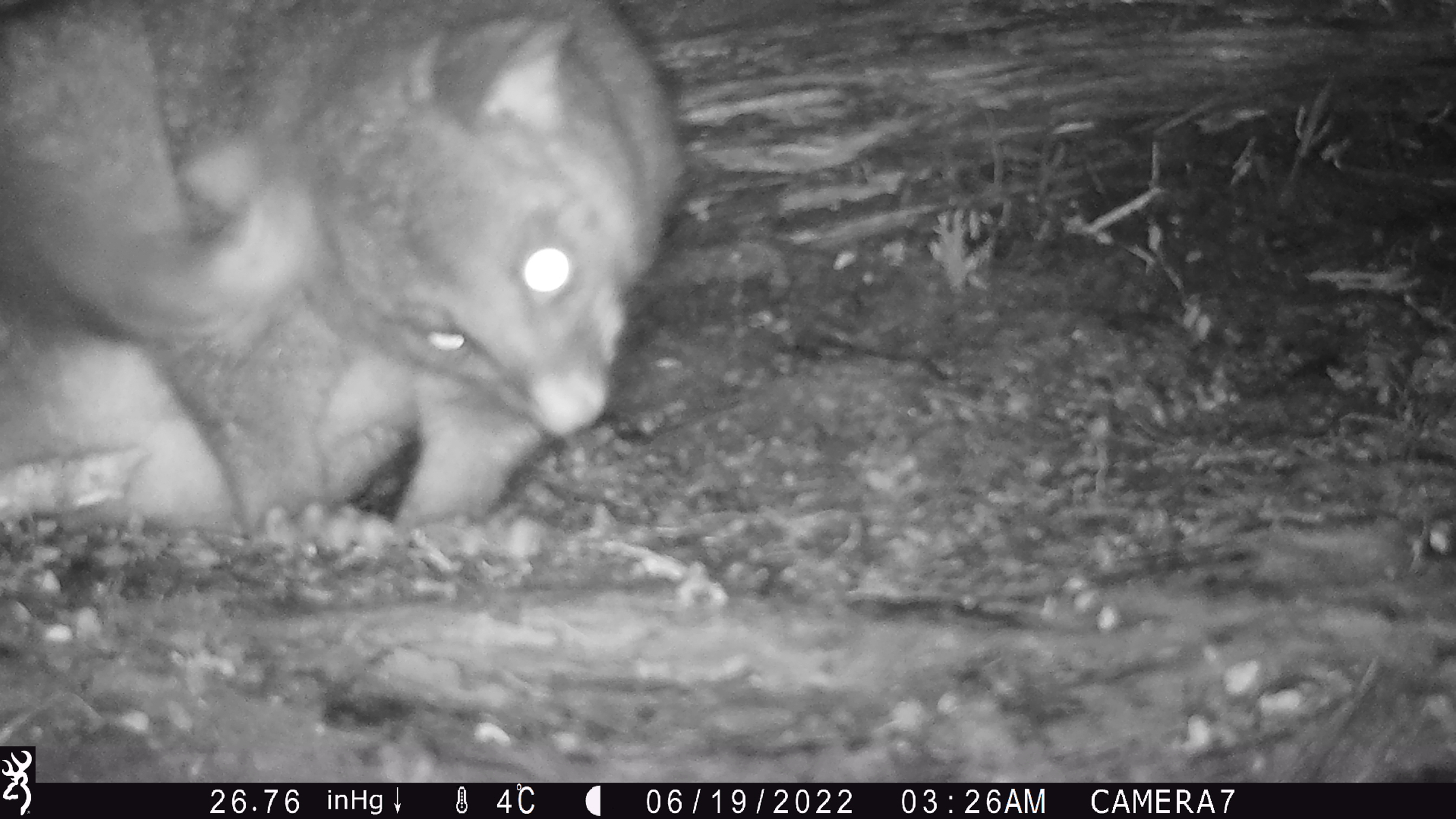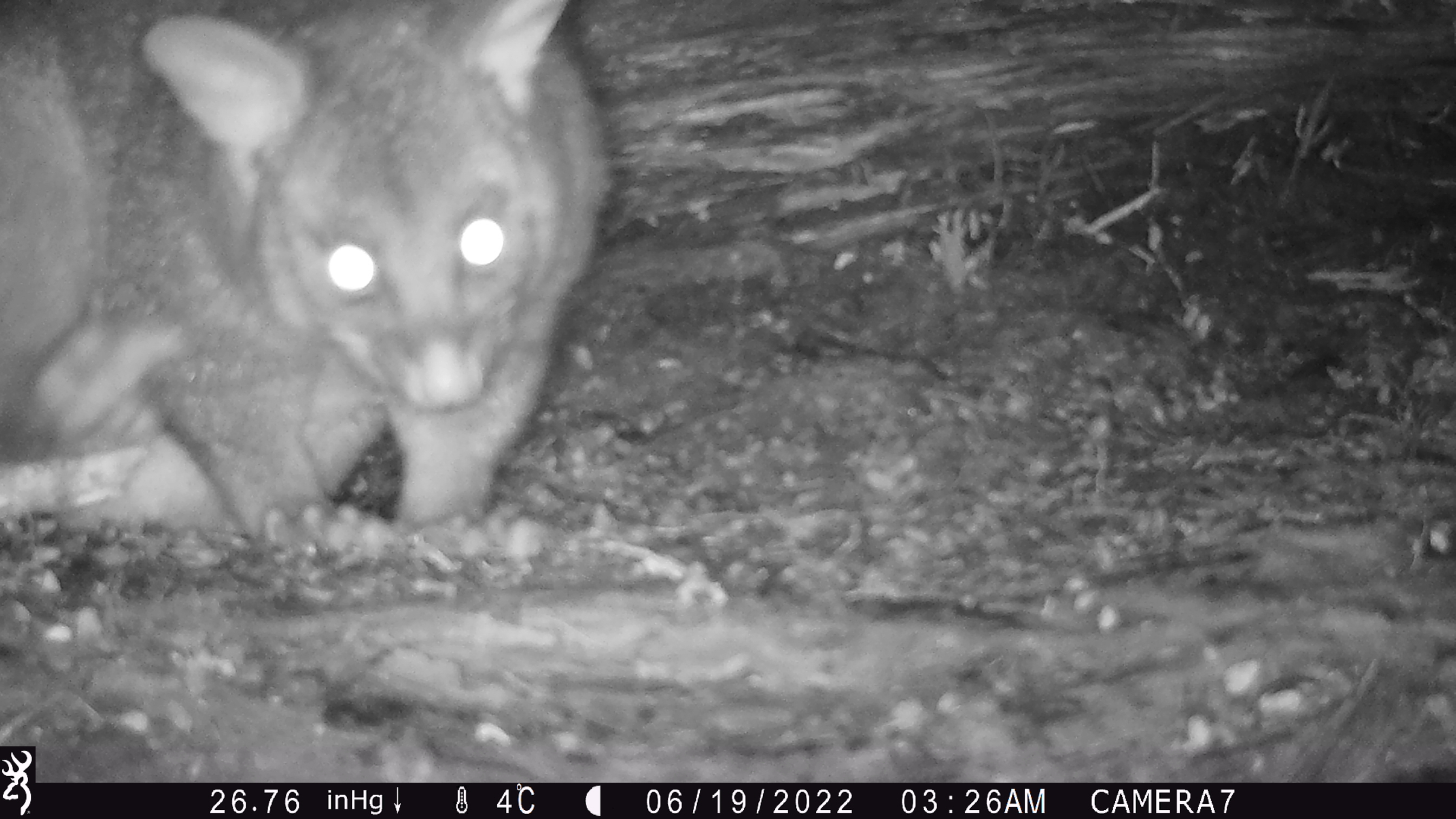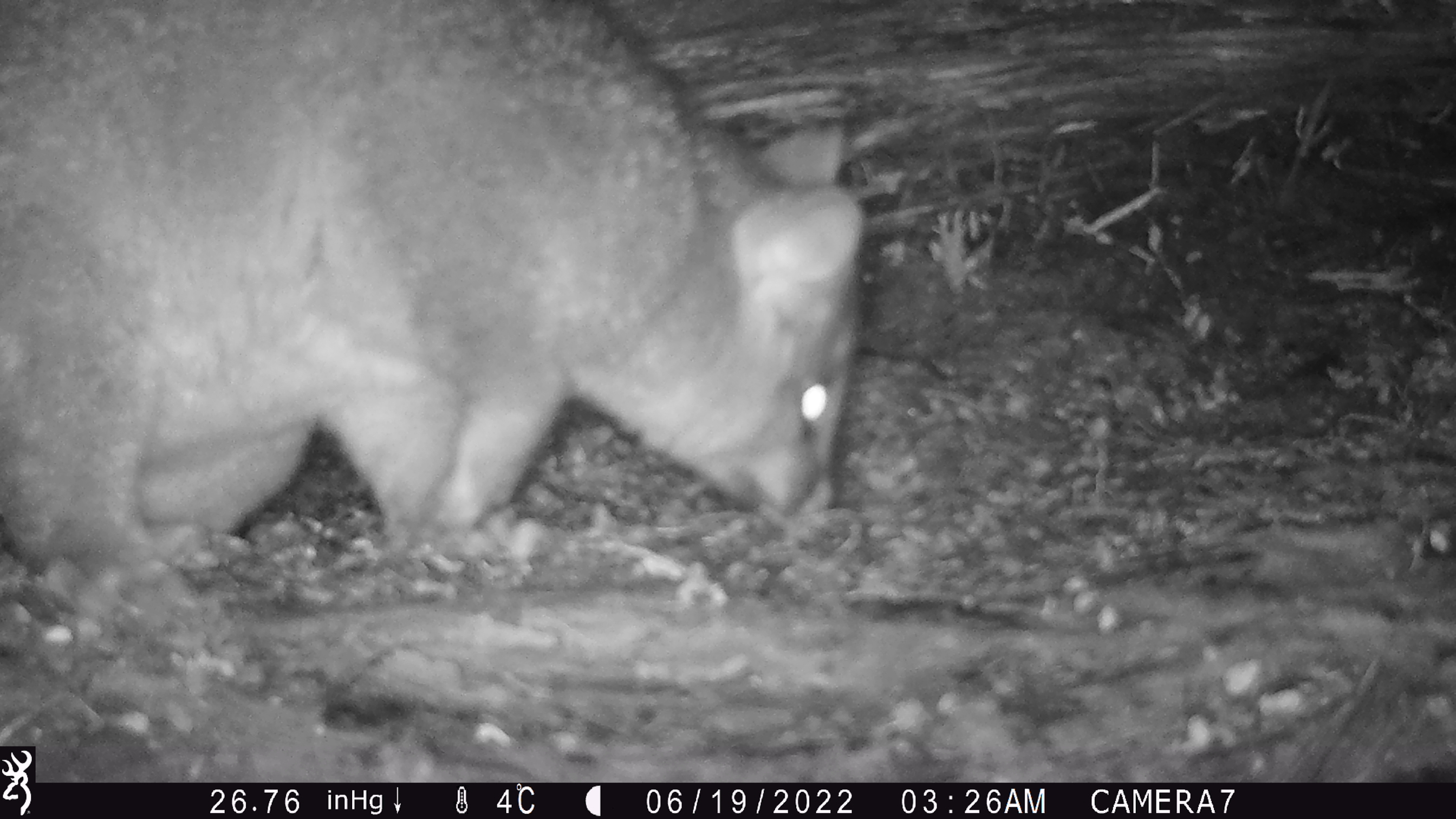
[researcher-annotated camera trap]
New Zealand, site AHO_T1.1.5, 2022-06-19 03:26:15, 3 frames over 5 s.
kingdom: Animalia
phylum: Chordata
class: Mammalia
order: Diprotodontia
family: Phalangeridae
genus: Trichosurus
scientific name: Trichosurus vulpecula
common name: common brushtail possum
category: possum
Possum (common brushtail possum) (Trichosurus vulpecula).